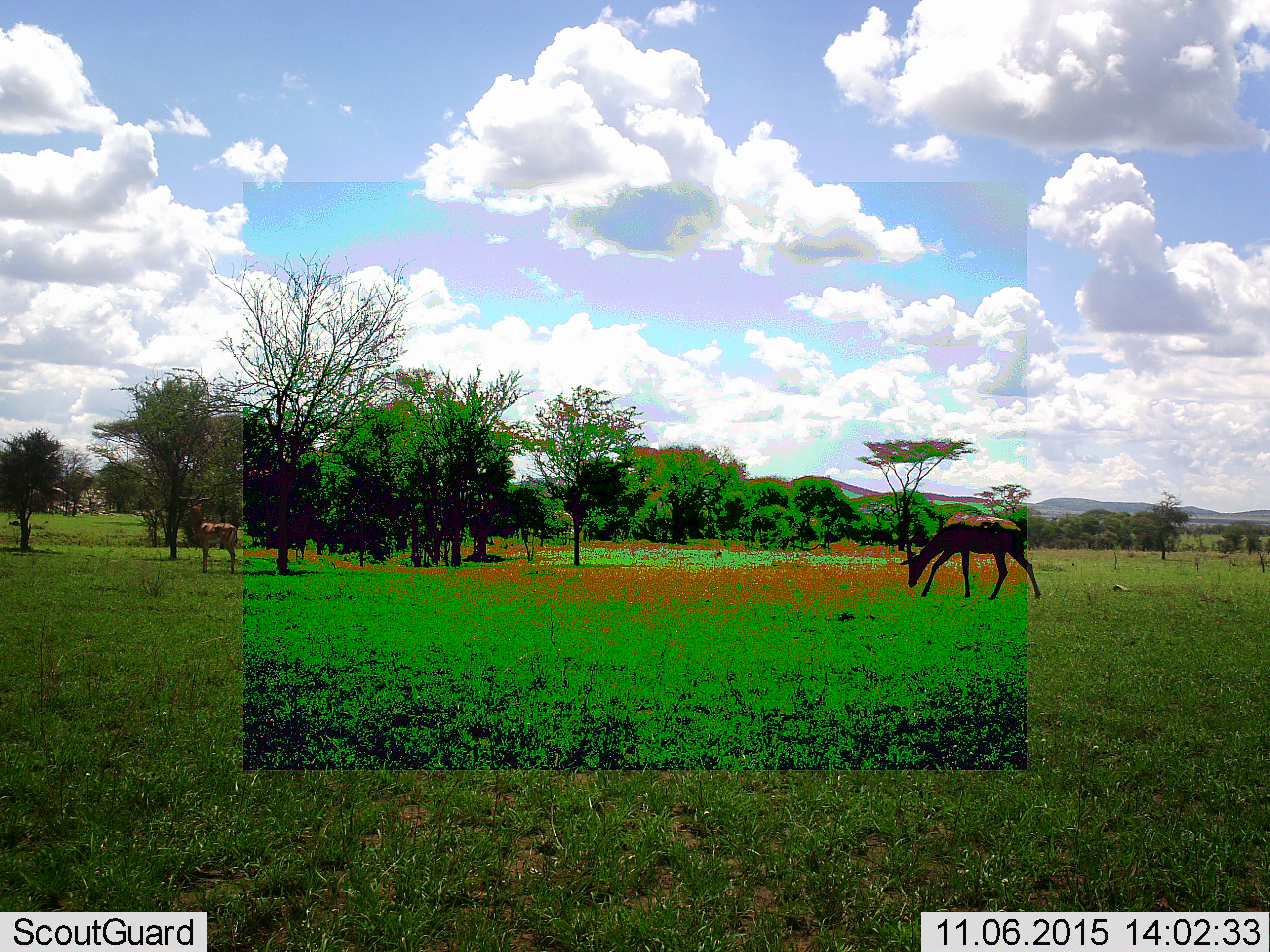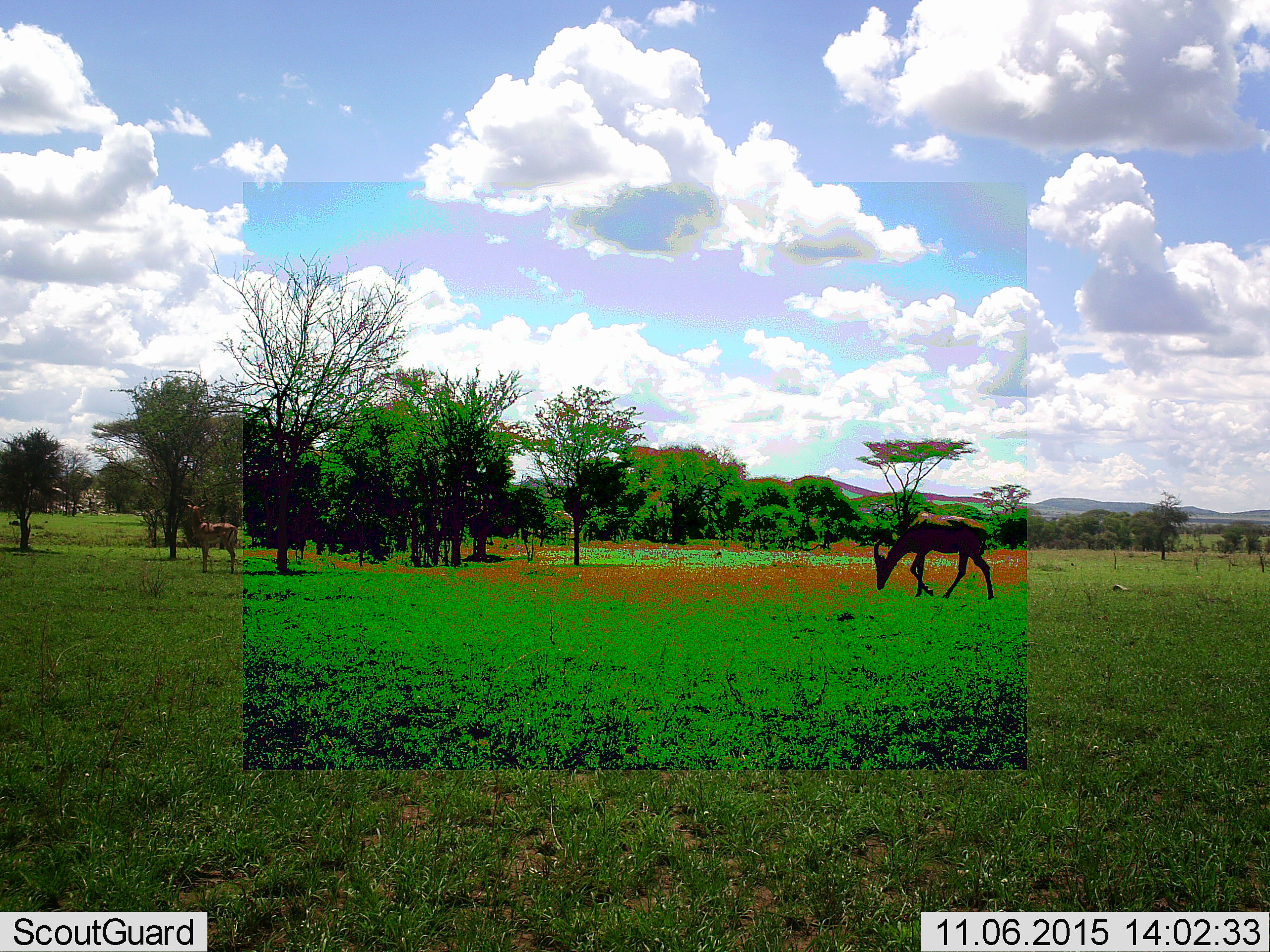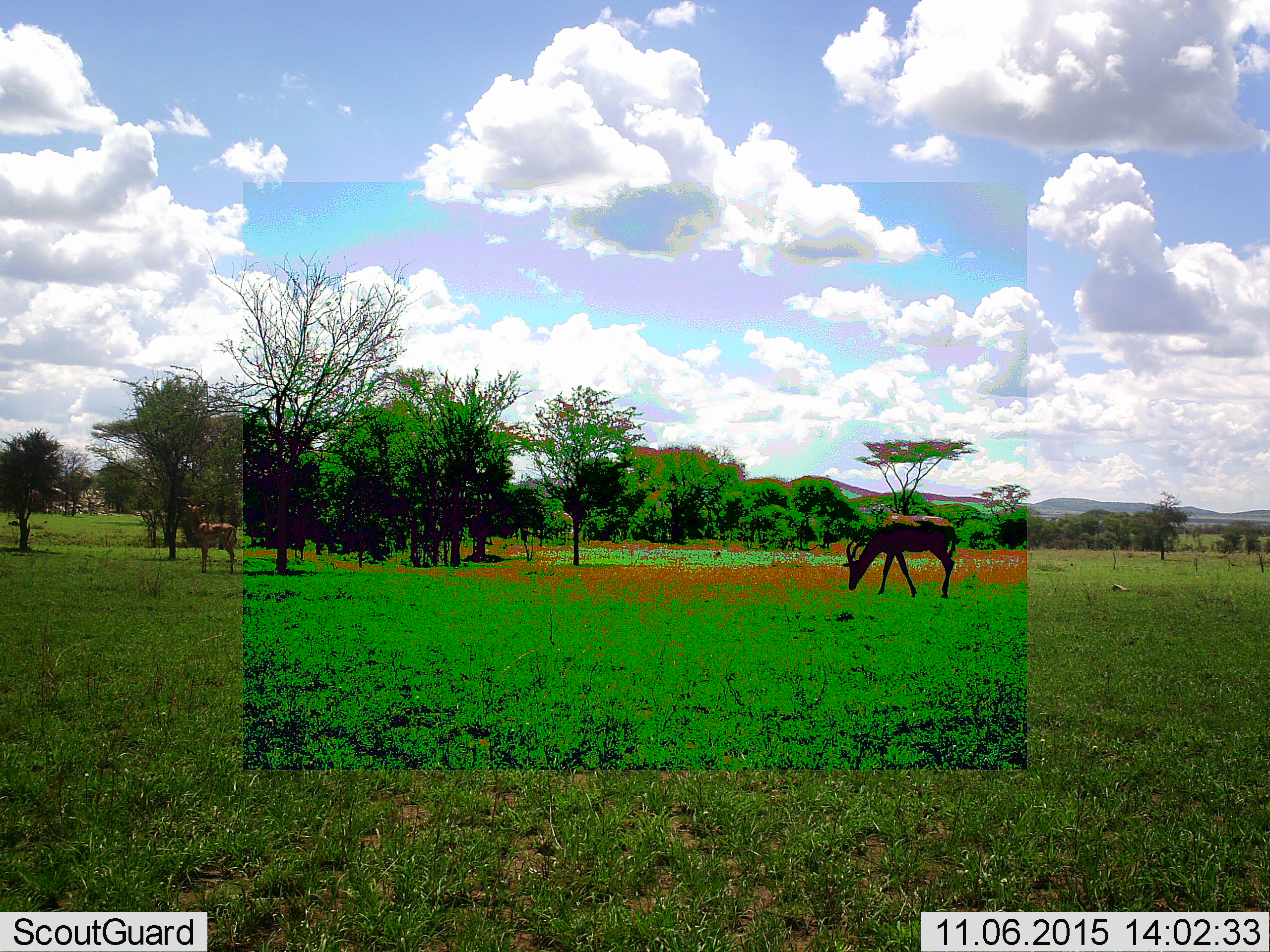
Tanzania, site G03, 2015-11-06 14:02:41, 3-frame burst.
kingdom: Animalia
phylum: Chordata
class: Mammalia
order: Artiodactyla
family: Bovidae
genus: Aepyceros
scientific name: Aepyceros melampus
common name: impala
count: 2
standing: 82%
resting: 0%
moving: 27%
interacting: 0%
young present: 0%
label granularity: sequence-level